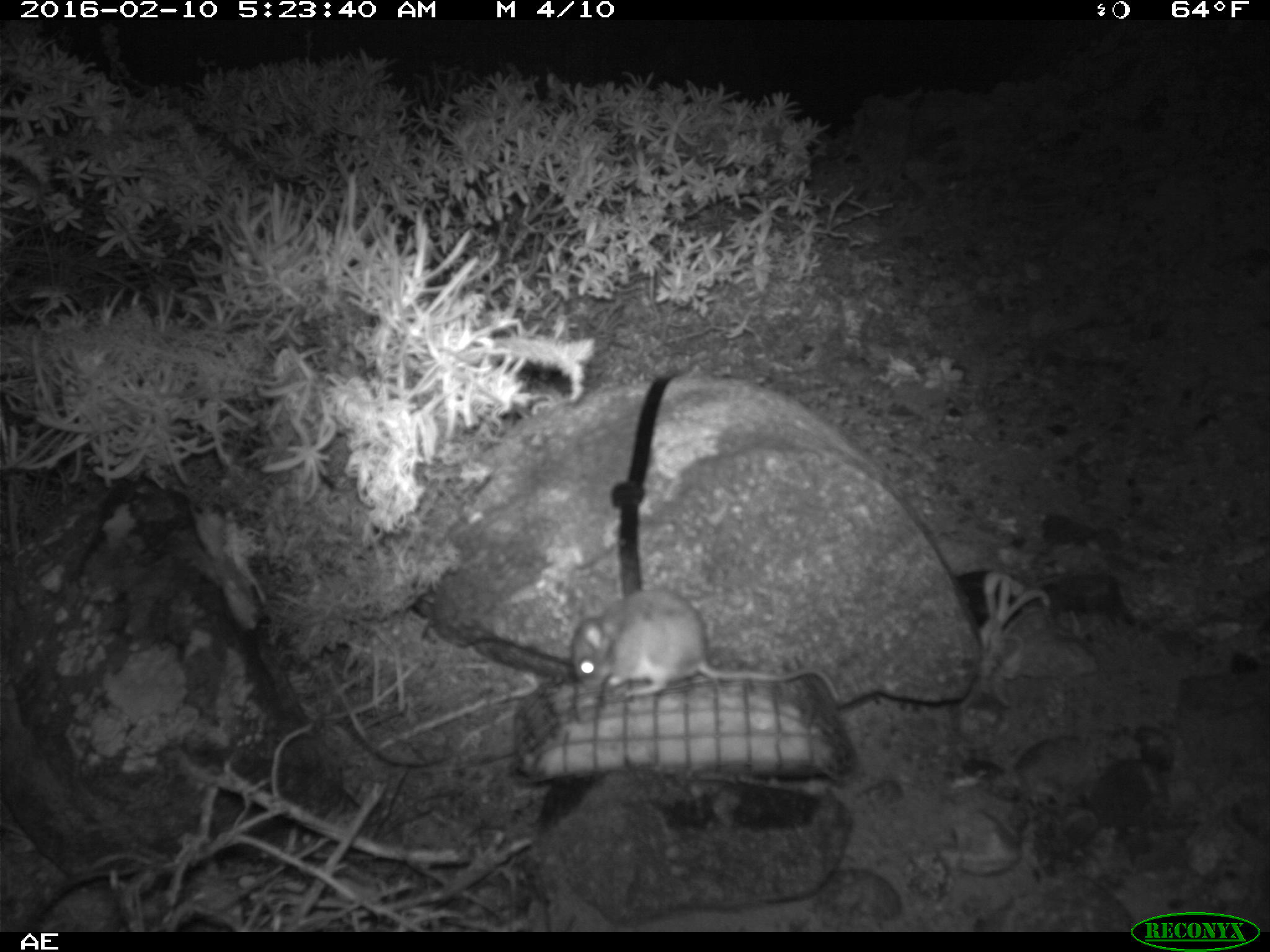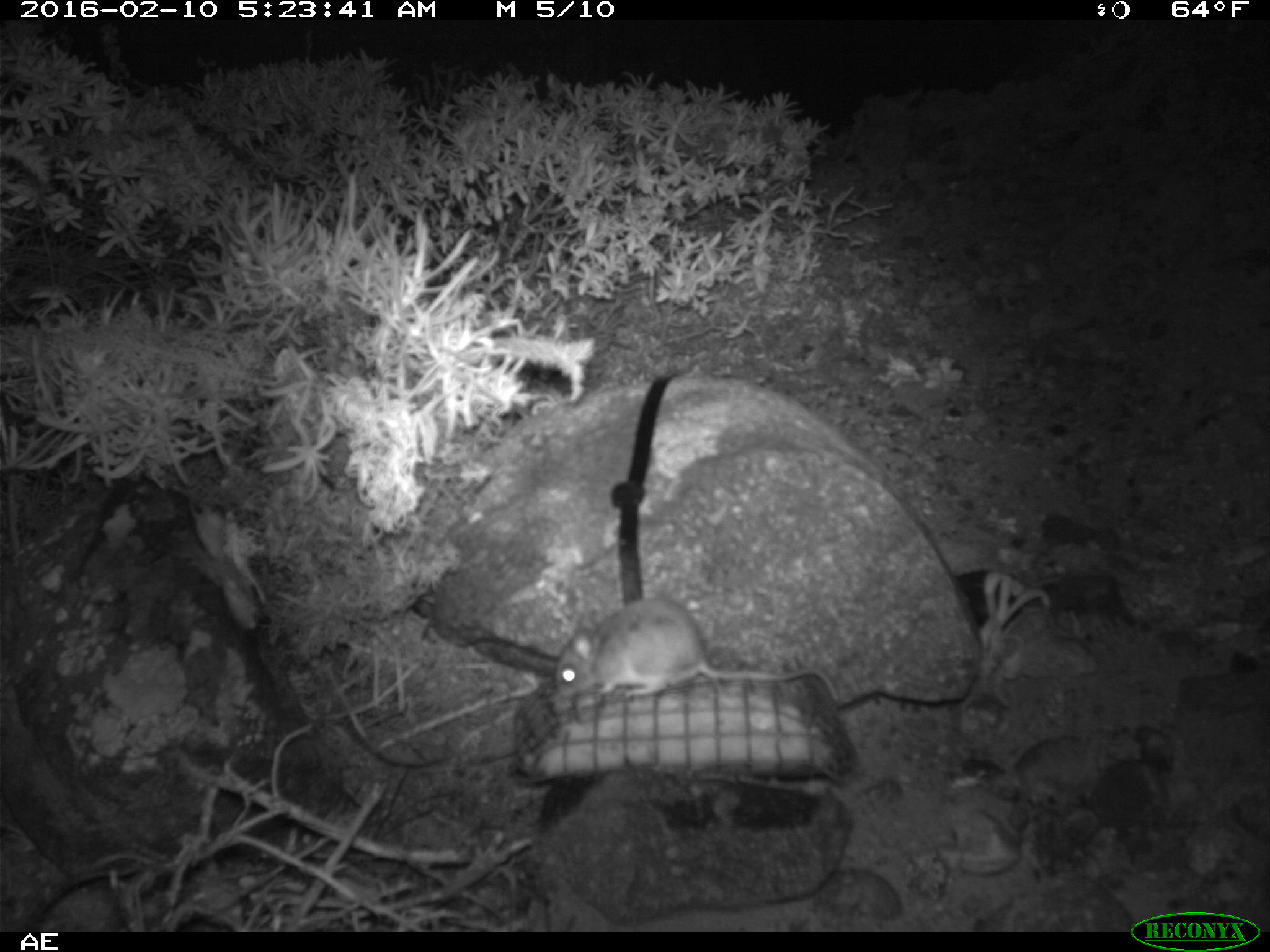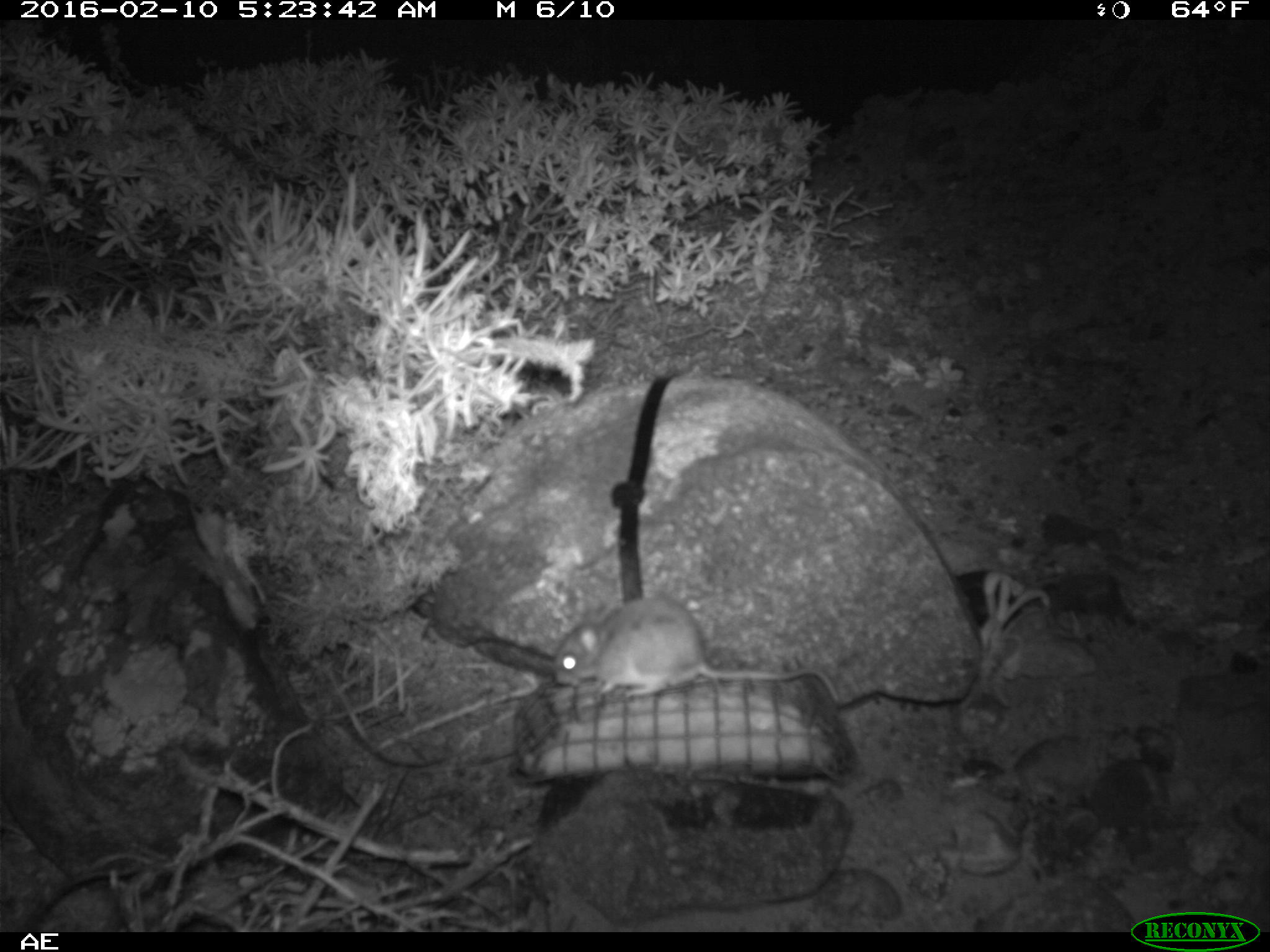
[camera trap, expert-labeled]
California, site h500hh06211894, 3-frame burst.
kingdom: Animalia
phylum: Chordata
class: Mammalia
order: Rodentia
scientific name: Rodentia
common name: rodent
Rodent (Rodentia).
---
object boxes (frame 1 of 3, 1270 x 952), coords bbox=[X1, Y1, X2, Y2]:
rodent: bbox=[571, 588, 840, 702]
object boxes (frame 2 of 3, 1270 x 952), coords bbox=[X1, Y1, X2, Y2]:
rodent: bbox=[555, 596, 839, 702]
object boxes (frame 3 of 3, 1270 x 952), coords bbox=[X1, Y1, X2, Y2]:
rodent: bbox=[548, 596, 841, 717]